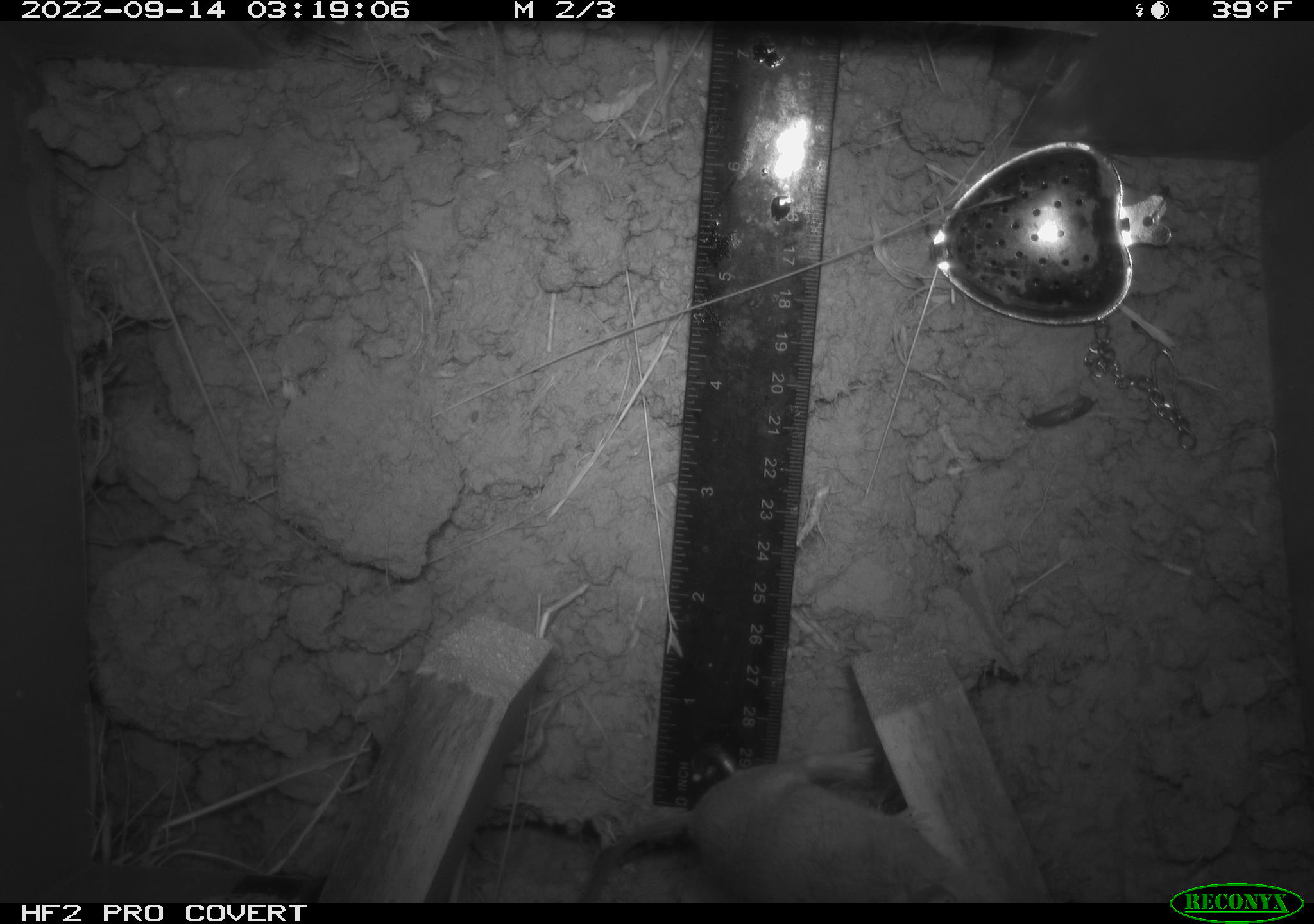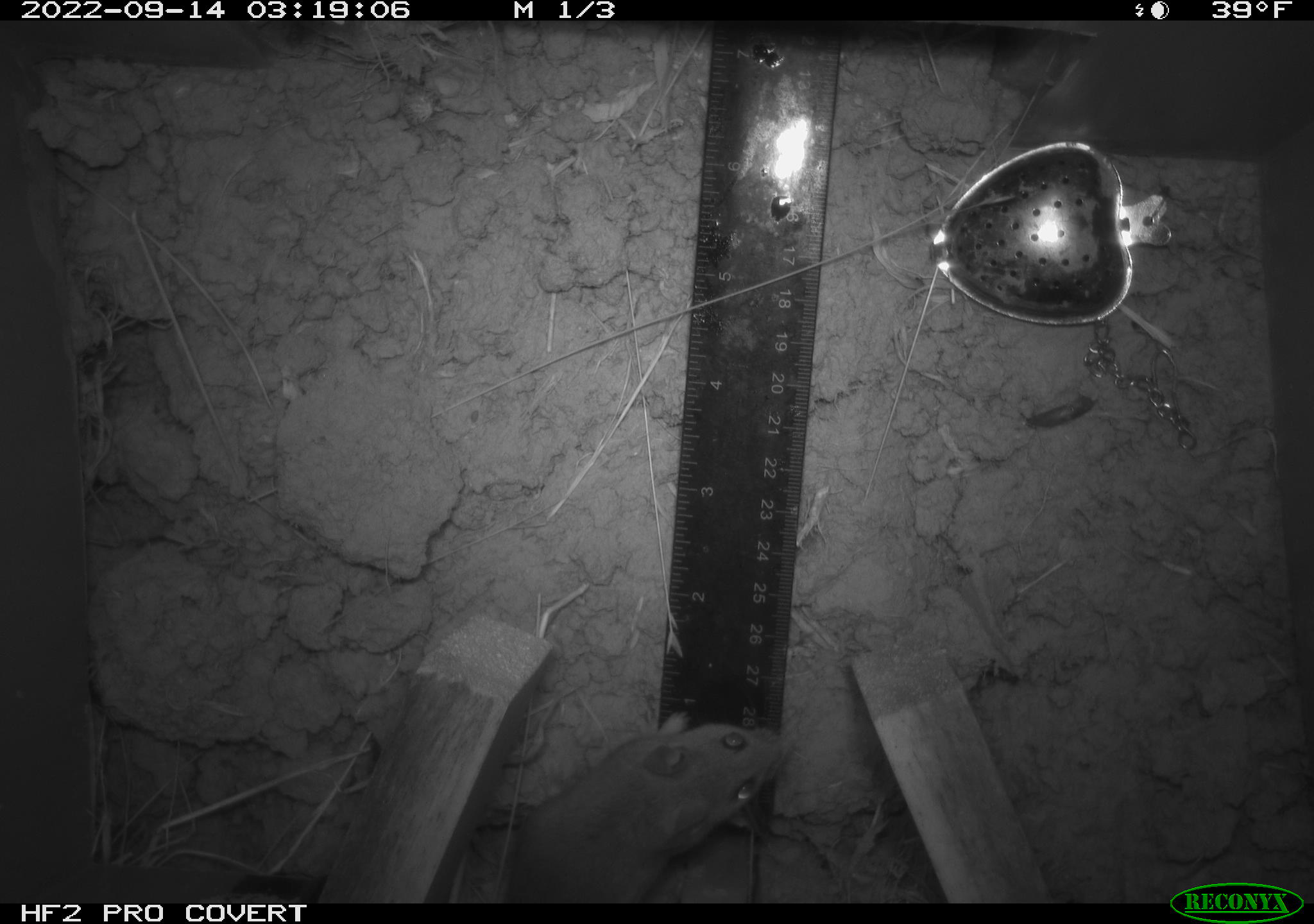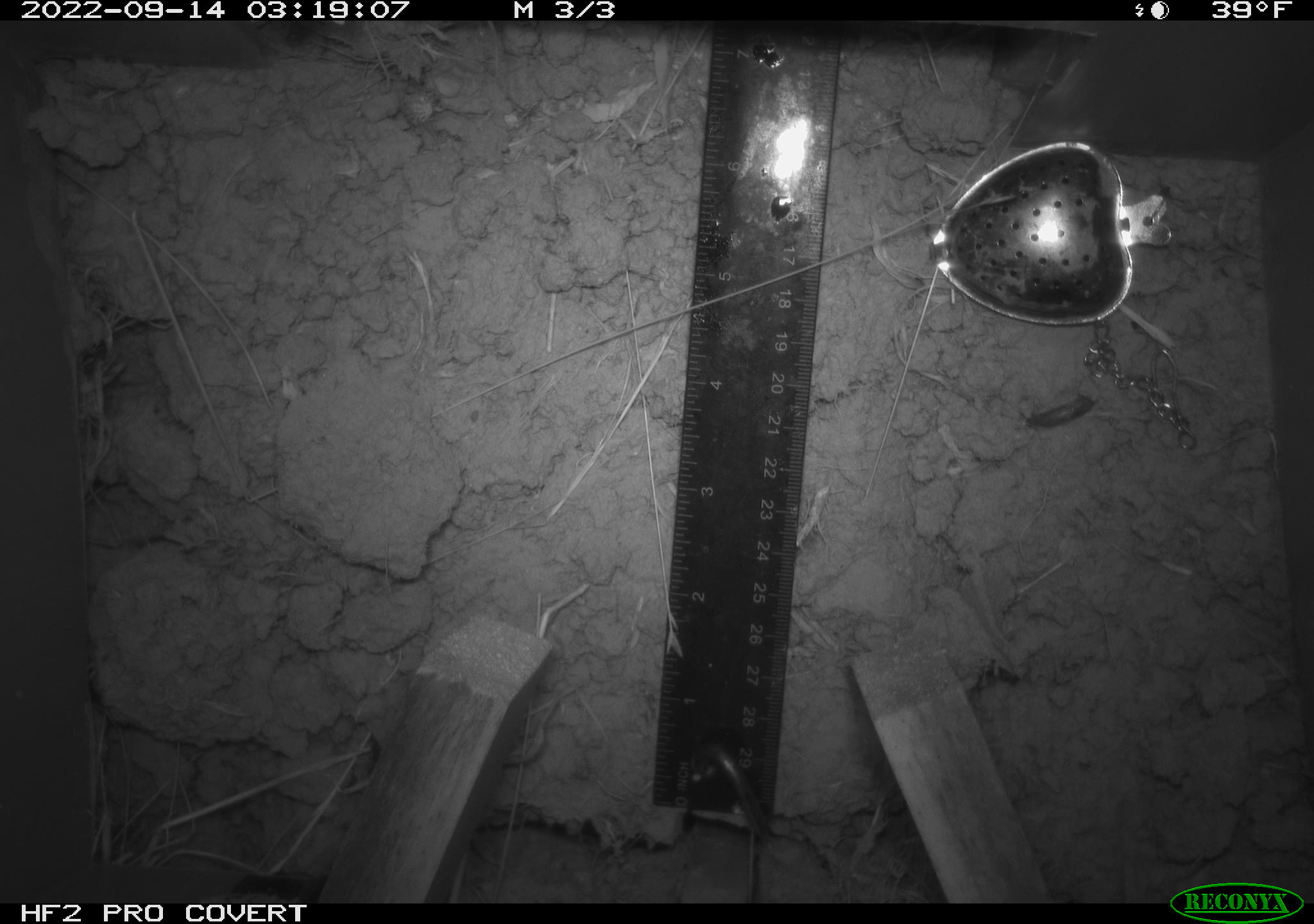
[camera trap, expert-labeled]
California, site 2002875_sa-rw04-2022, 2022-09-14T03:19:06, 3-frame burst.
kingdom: Animalia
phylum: Chordata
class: Mammalia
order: Rodentia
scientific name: Rodentia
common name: mouse species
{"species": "mouse species (Rodentia)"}